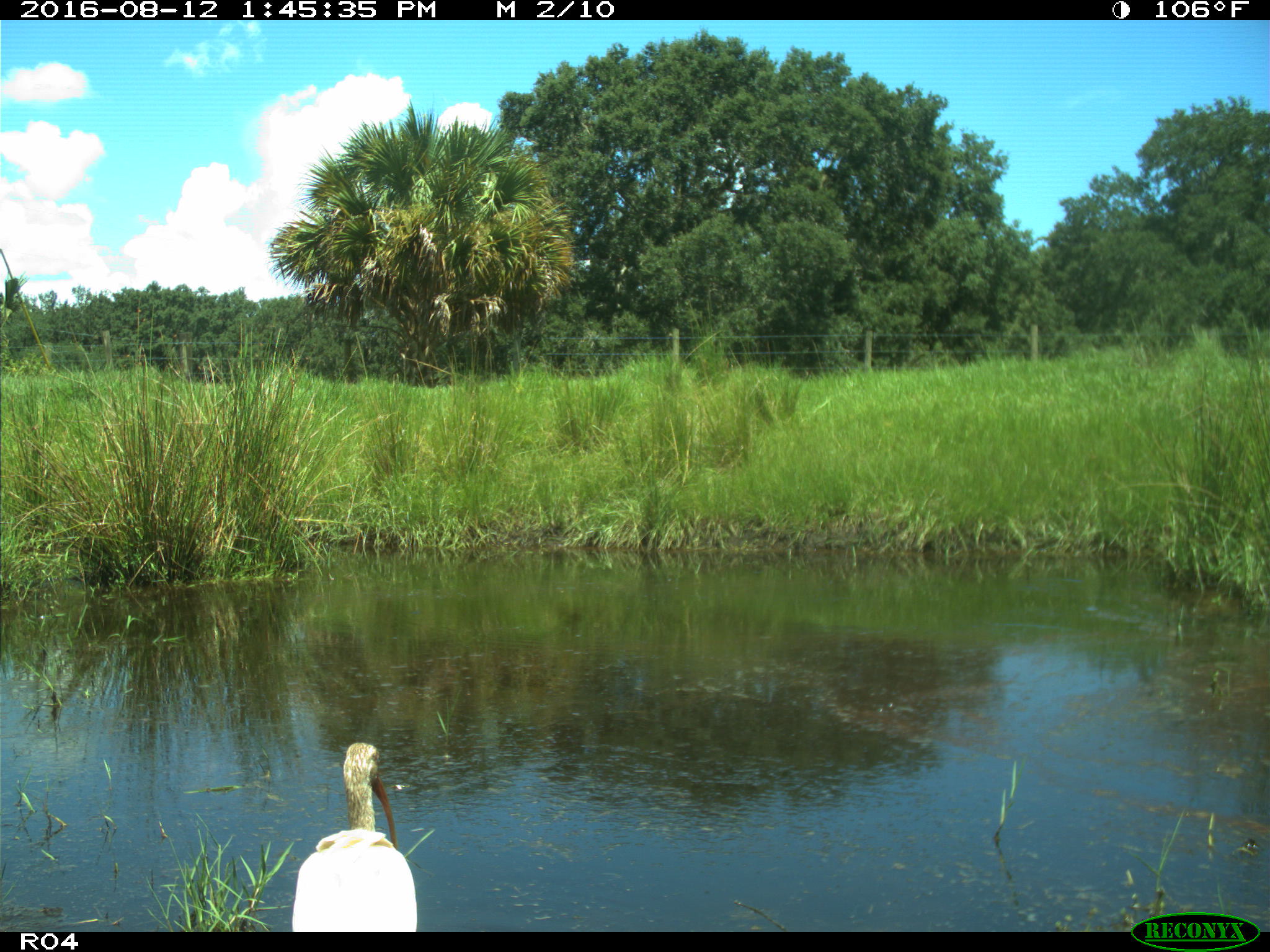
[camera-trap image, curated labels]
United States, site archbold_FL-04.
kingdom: Animalia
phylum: Chordata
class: Aves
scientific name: Aves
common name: birds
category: unidentified bird